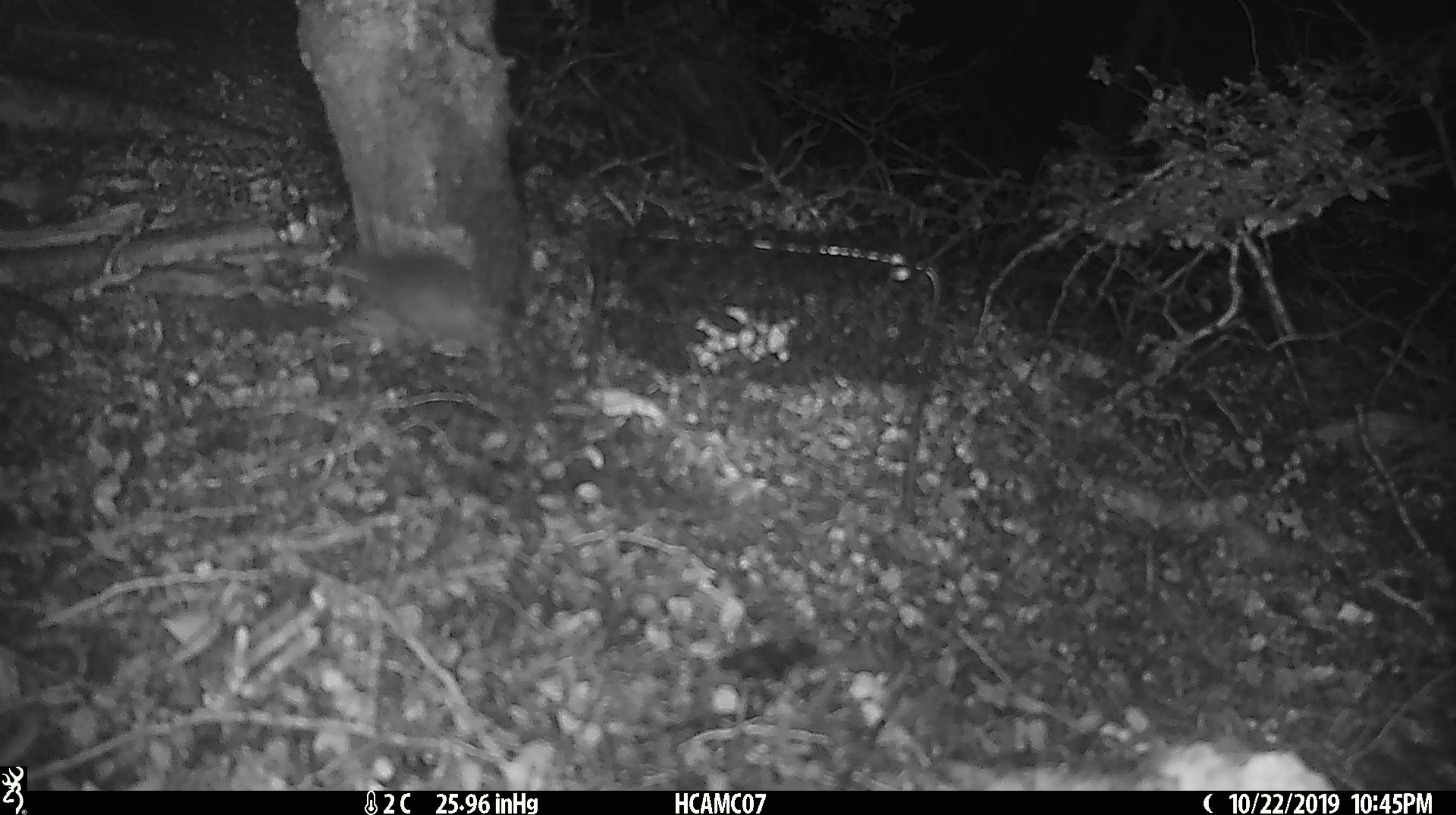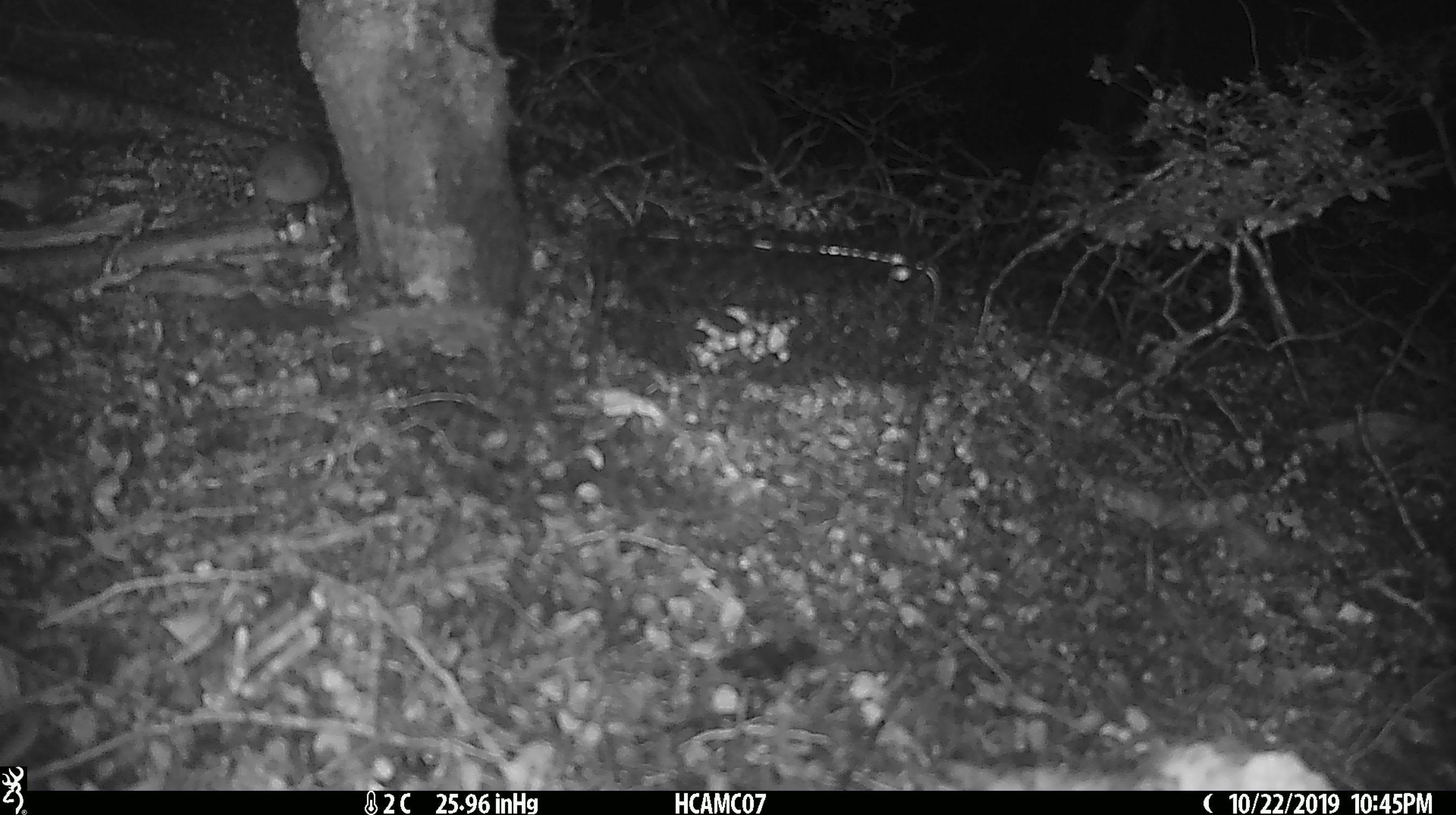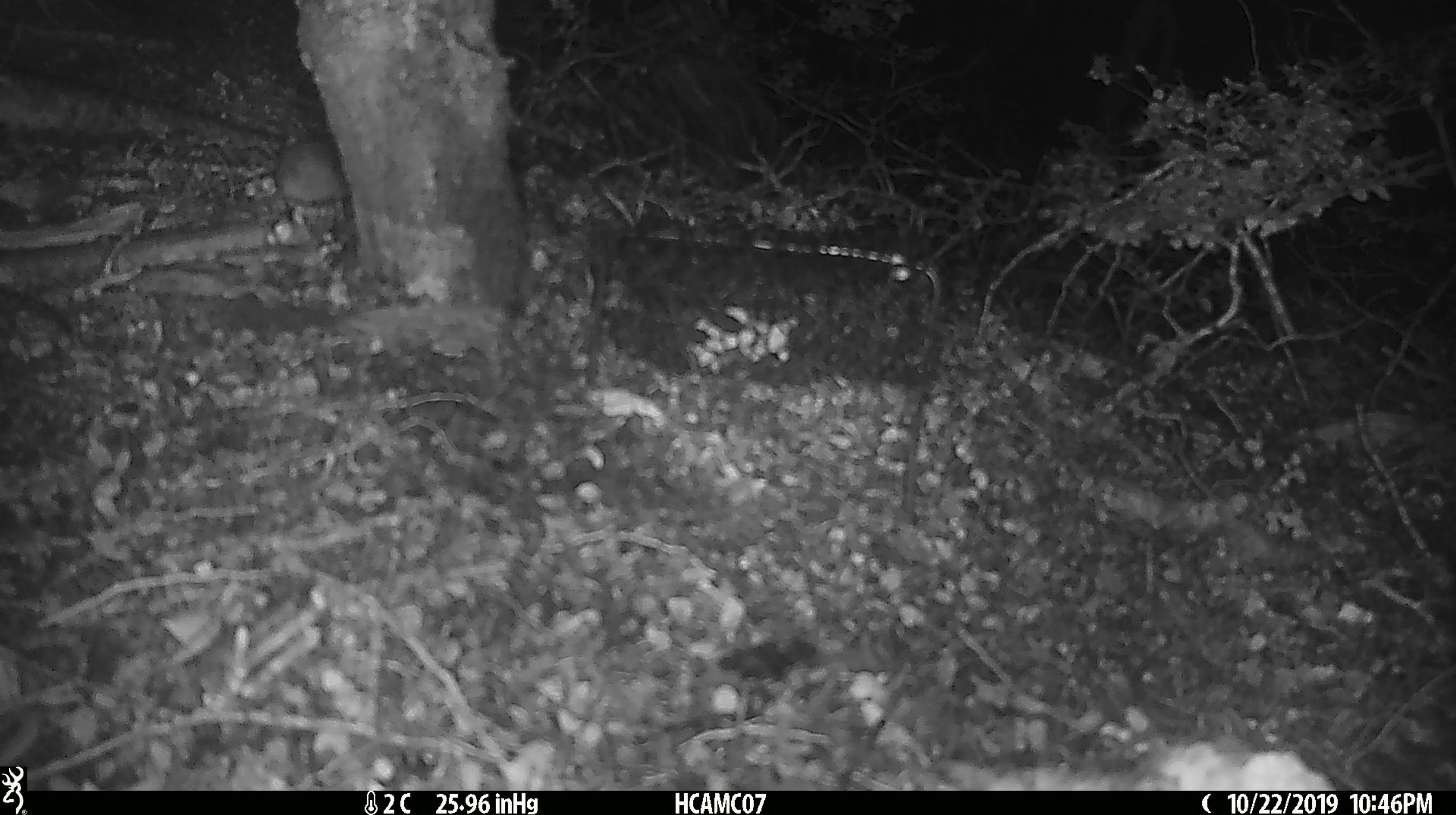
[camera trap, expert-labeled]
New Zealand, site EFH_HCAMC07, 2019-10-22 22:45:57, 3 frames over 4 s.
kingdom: Animalia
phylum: Chordata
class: Mammalia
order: Rodentia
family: Muridae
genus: Mus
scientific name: Mus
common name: mouse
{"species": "mouse (Mus)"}